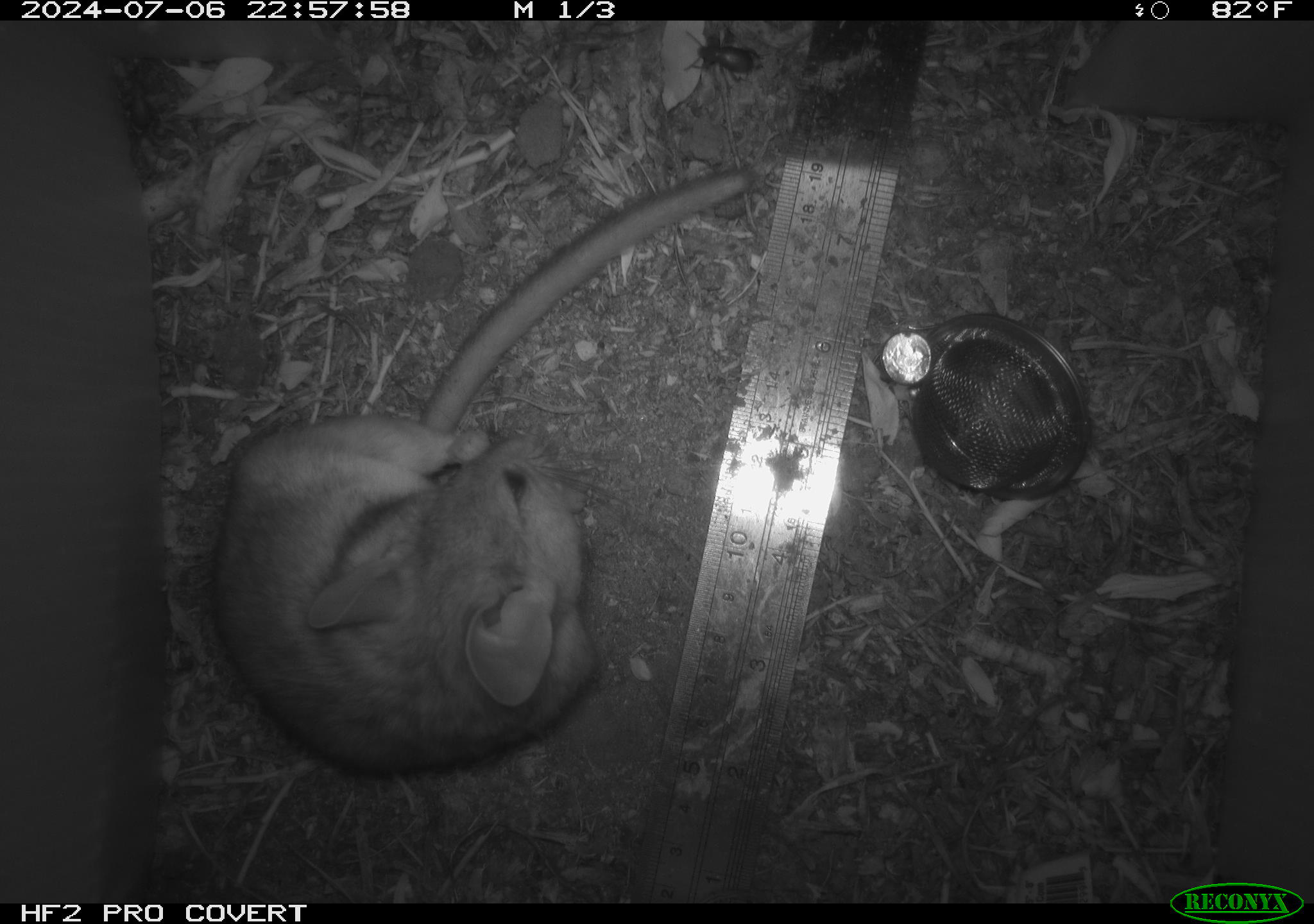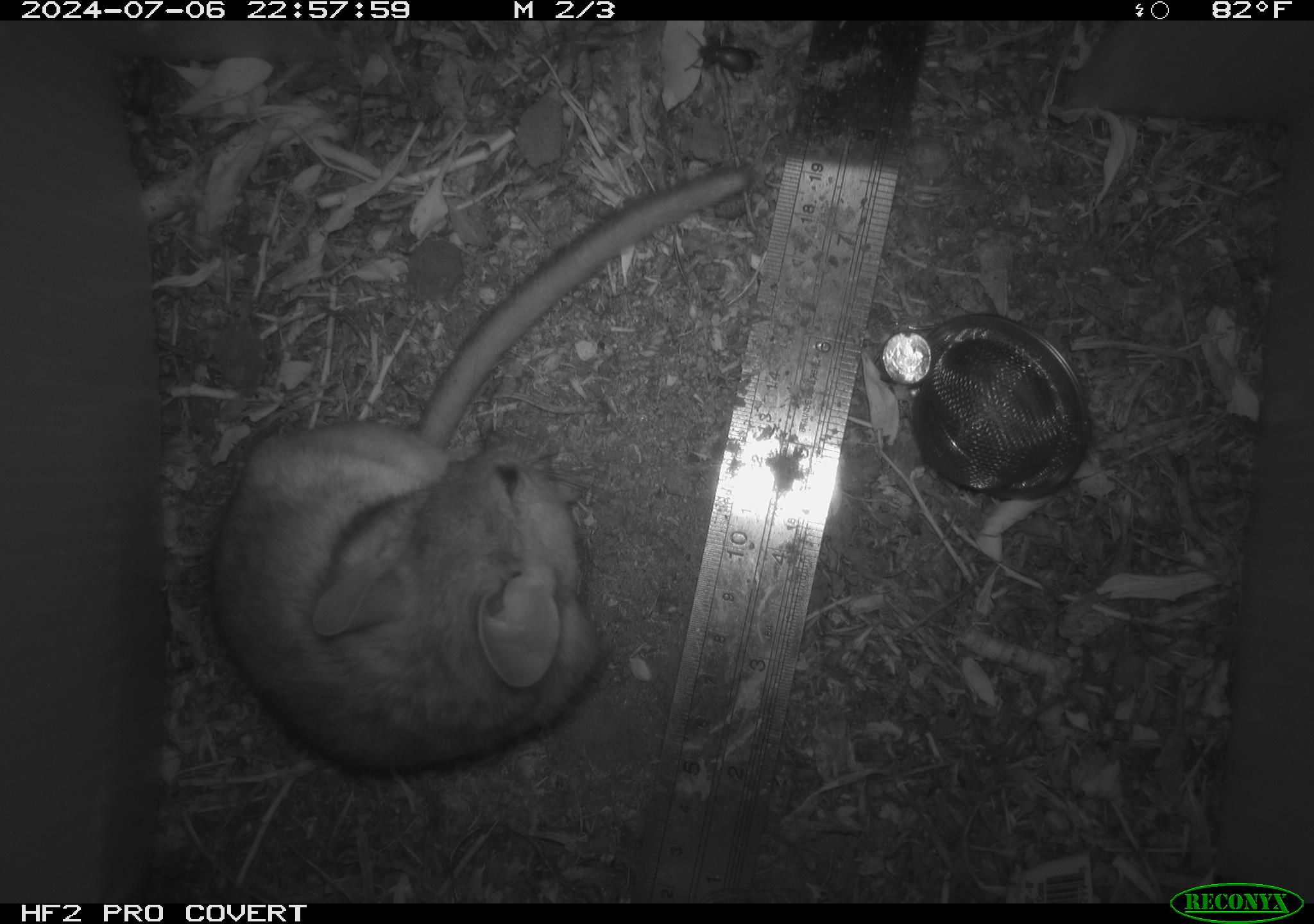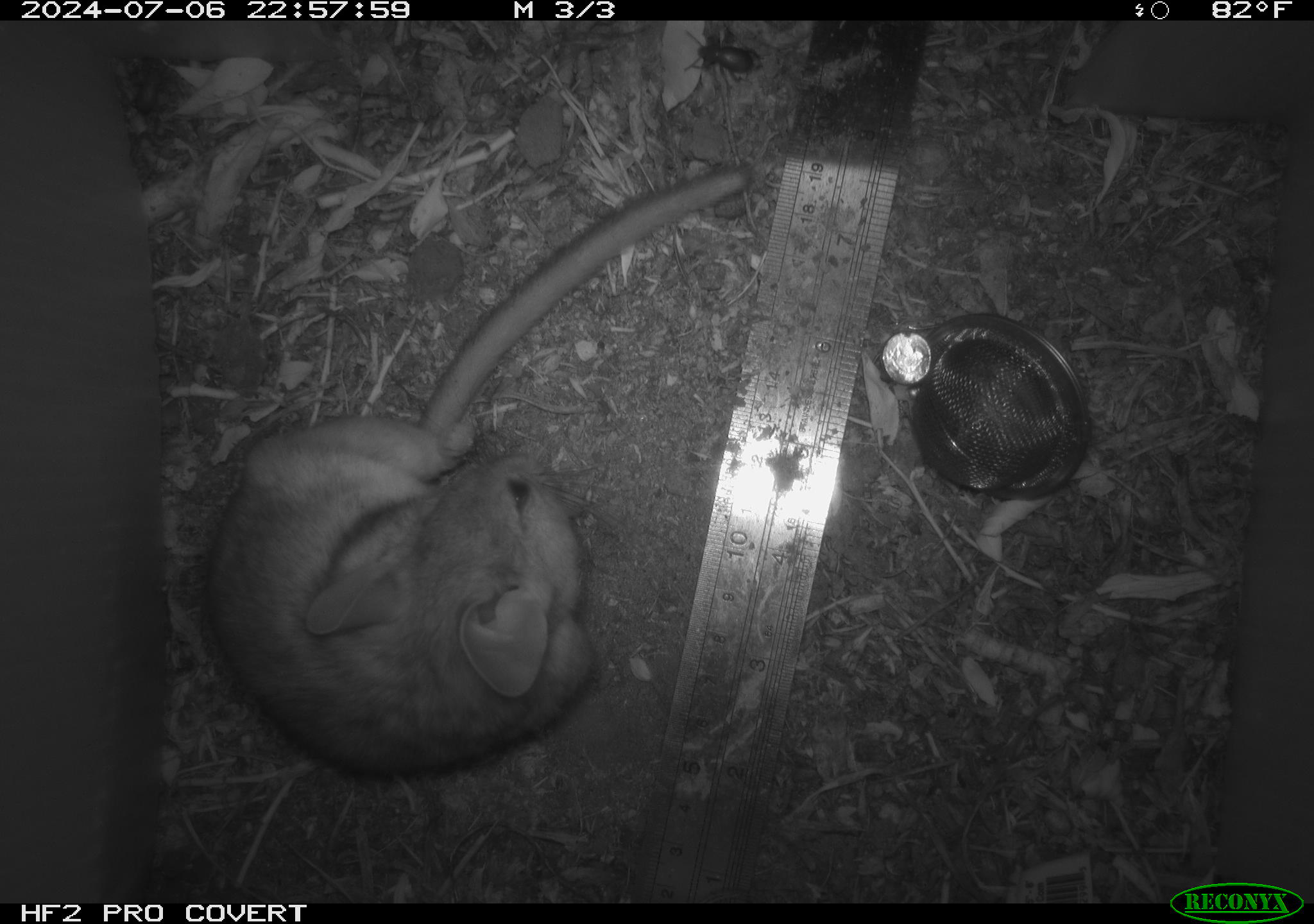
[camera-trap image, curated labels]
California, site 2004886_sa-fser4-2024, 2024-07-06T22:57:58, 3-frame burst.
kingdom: Animalia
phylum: Chordata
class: Mammalia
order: Rodentia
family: Sciuridae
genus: Neotamias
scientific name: Neotamias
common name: western chipmunks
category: neotamias species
Neotamias species (western chipmunks) (Neotamias).